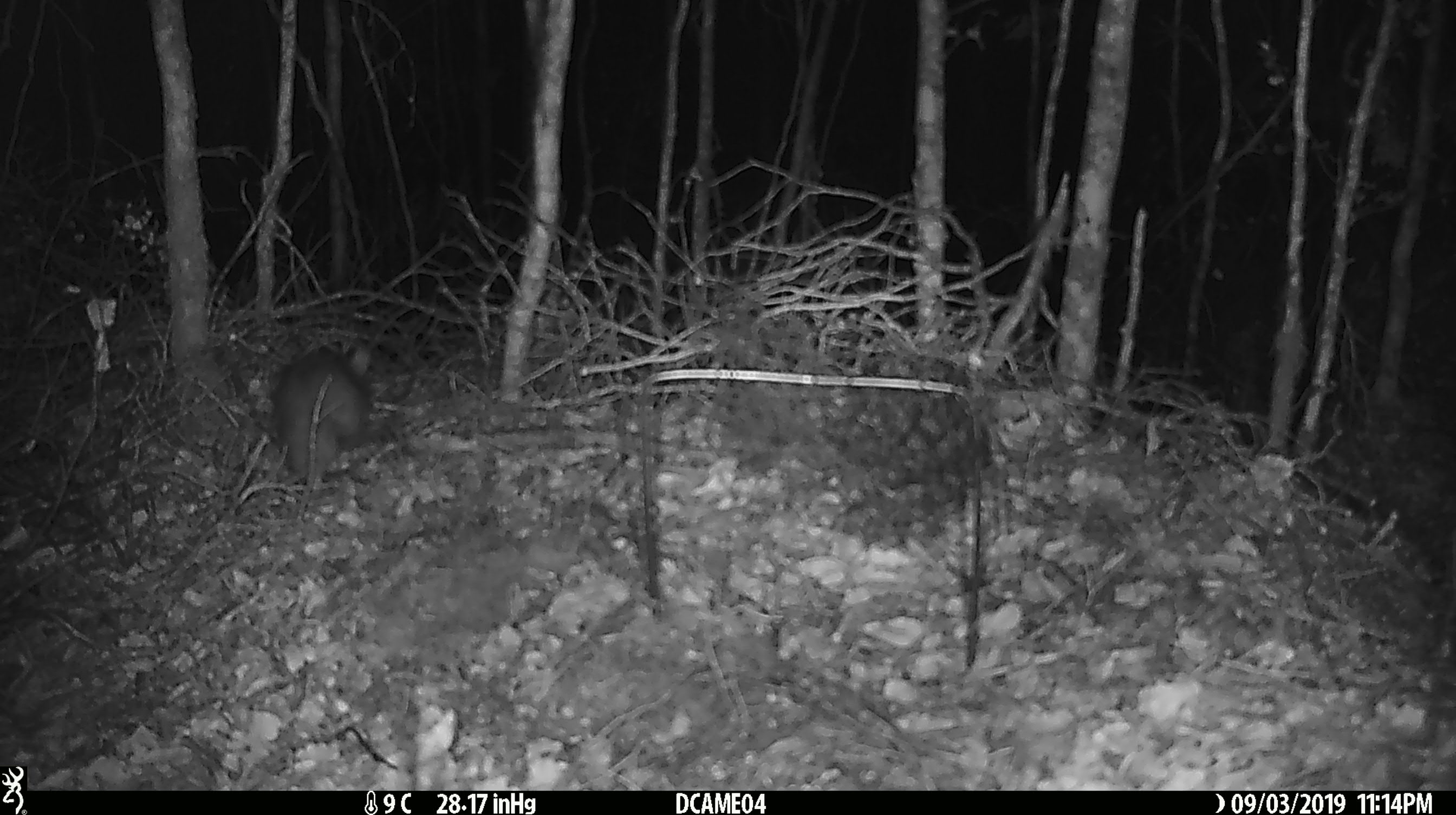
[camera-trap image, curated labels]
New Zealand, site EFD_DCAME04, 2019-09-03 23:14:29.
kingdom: Animalia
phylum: Chordata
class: Mammalia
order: Rodentia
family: Muridae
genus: Rattus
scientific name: Rattus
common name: rat